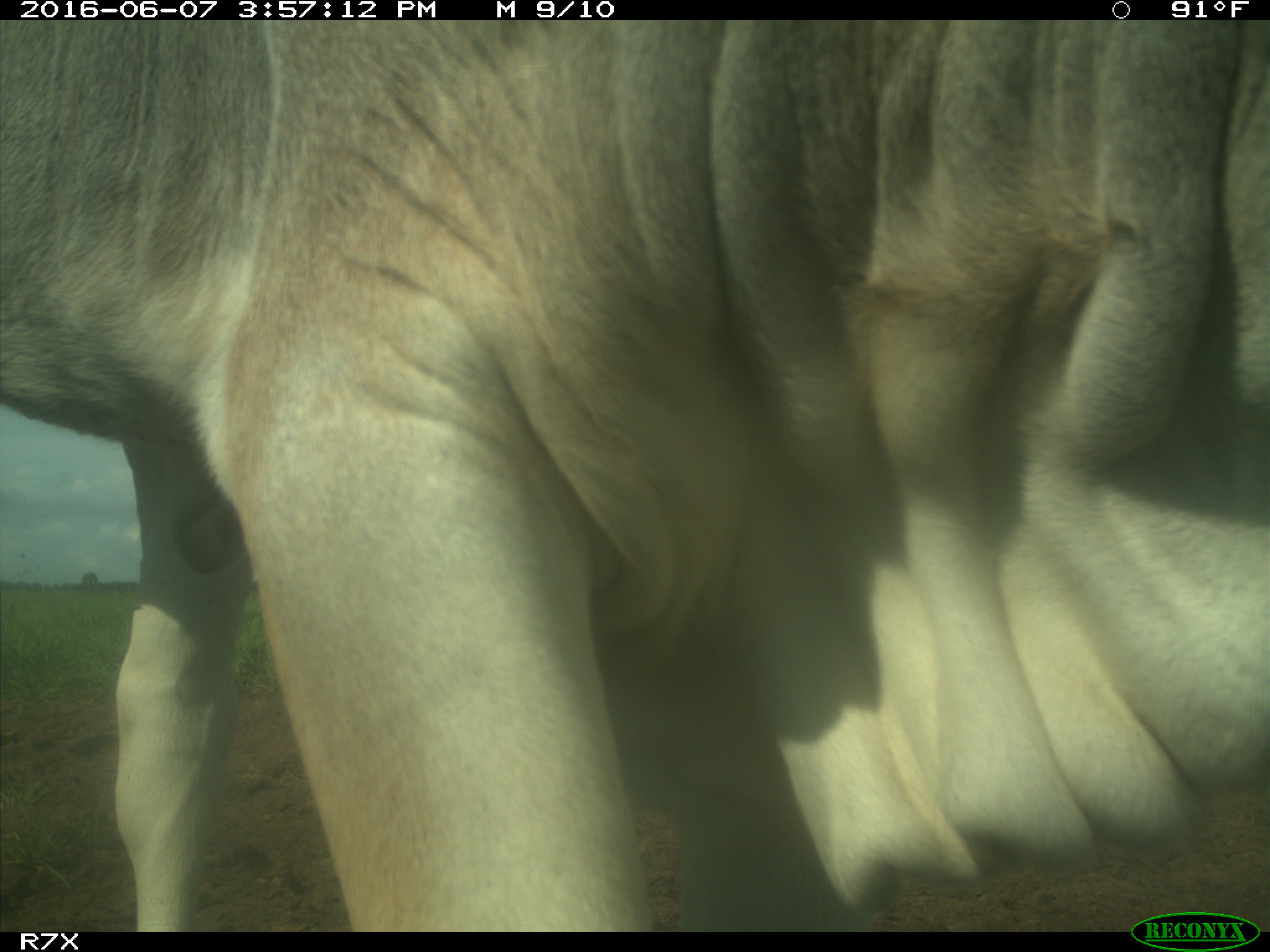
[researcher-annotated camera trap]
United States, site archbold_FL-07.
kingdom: Animalia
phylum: Chordata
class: Mammalia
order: Artiodactyla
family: Bovidae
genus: Bos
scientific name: Bos taurus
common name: domestic cow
Bos taurus (domestic cow).